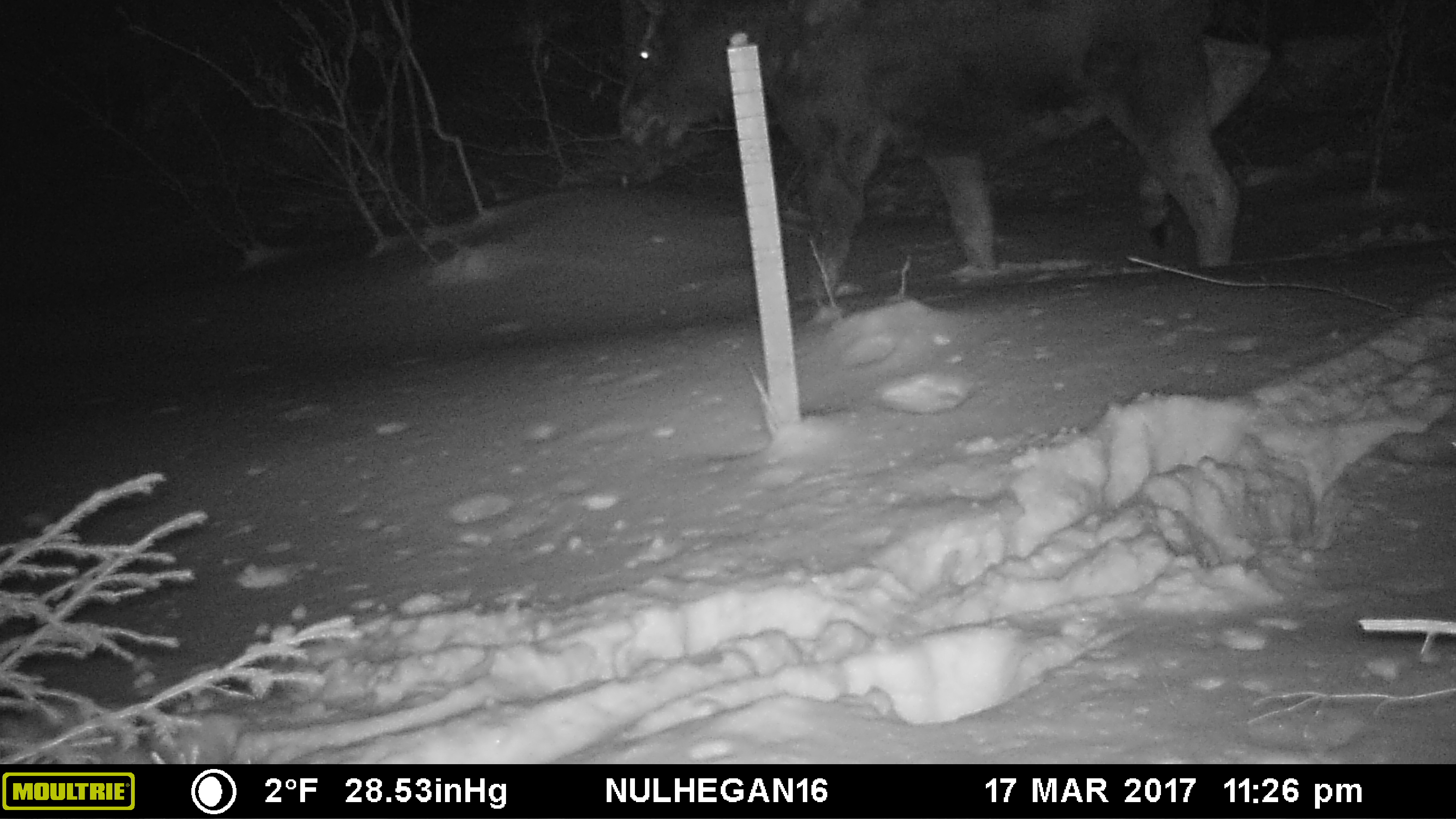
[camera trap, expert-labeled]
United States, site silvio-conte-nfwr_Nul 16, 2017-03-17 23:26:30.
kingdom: Animalia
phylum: Chordata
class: Mammalia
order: Artiodactyla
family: Cervidae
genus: Alces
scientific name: Alces alces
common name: moose